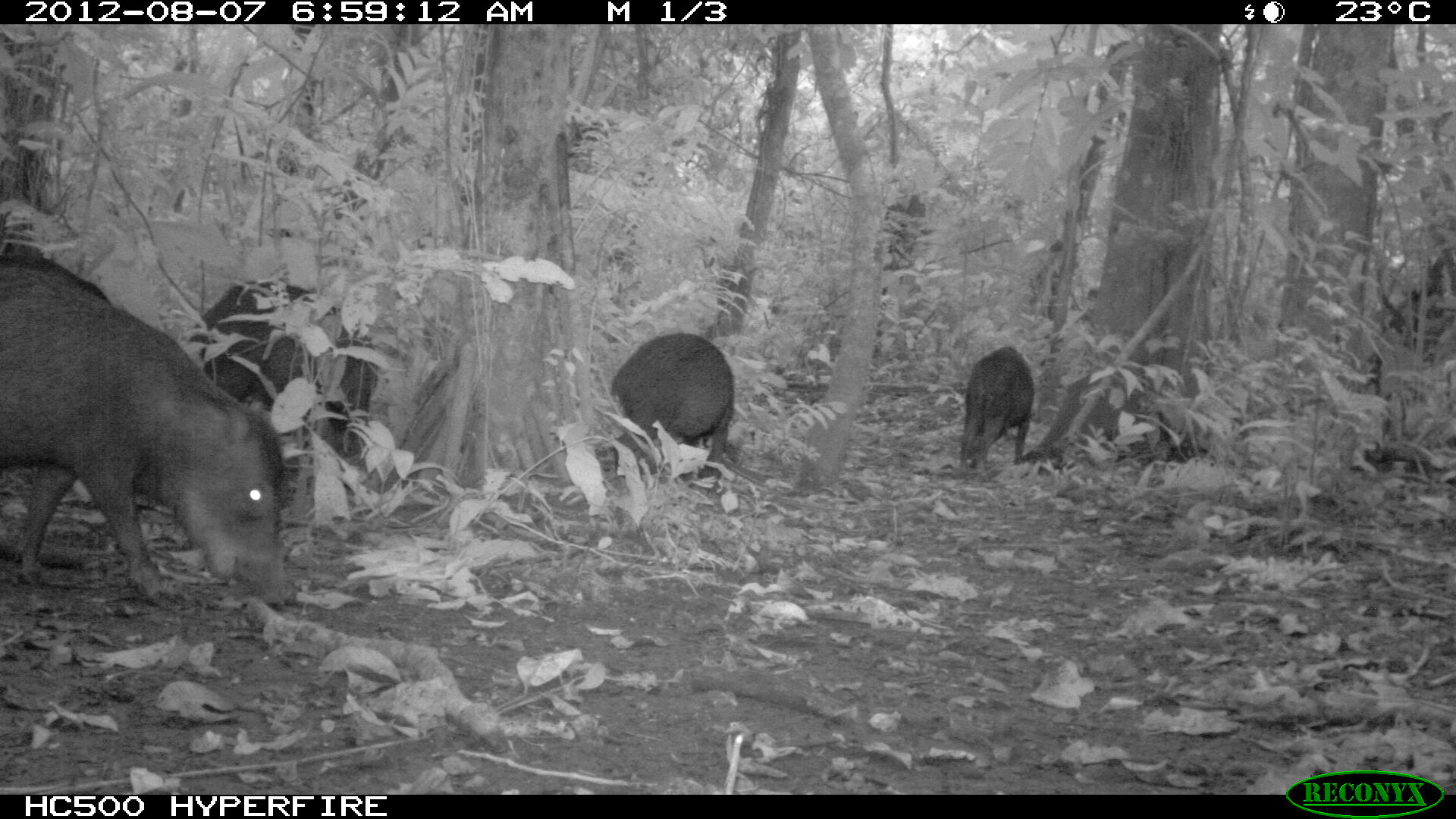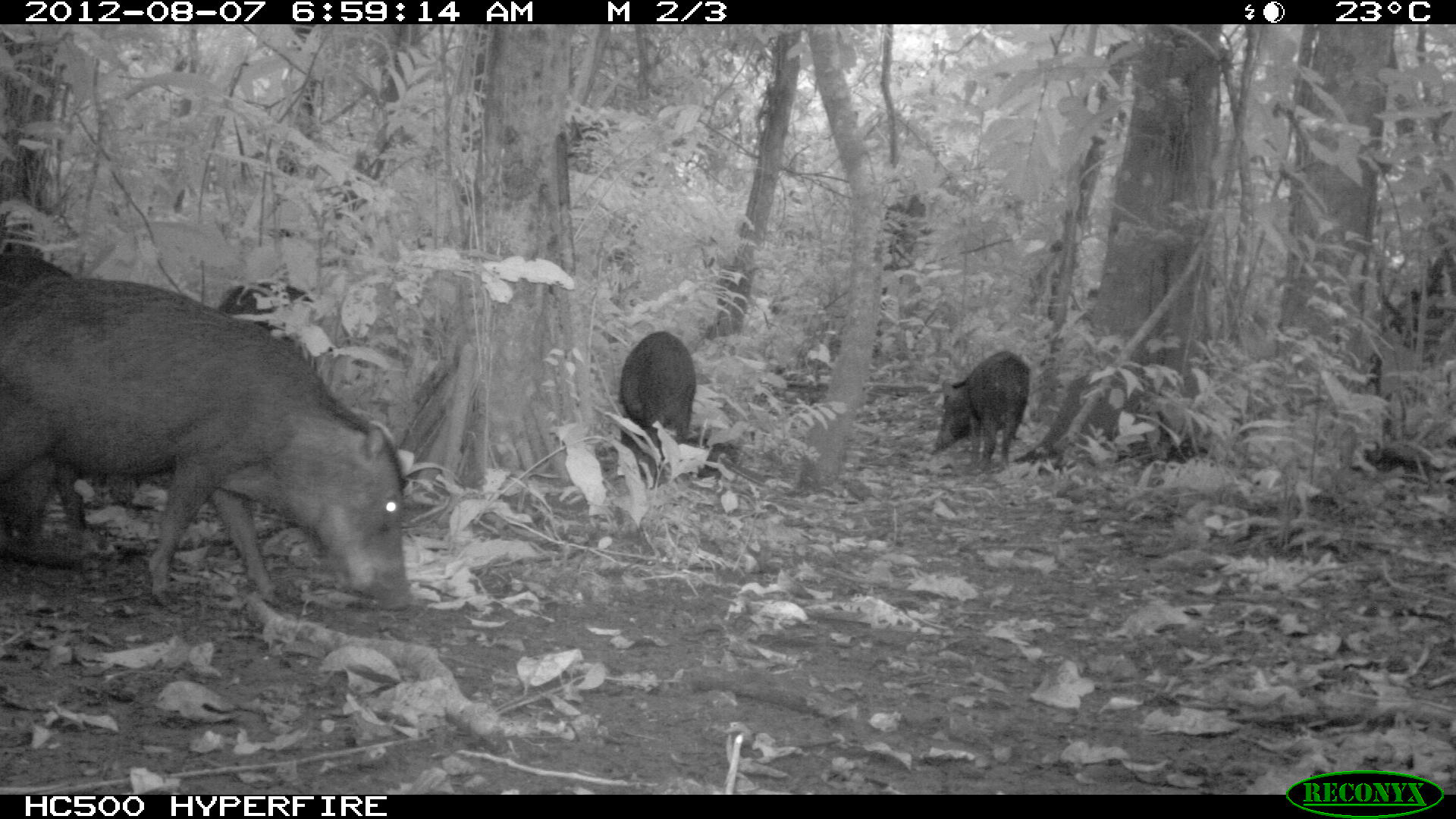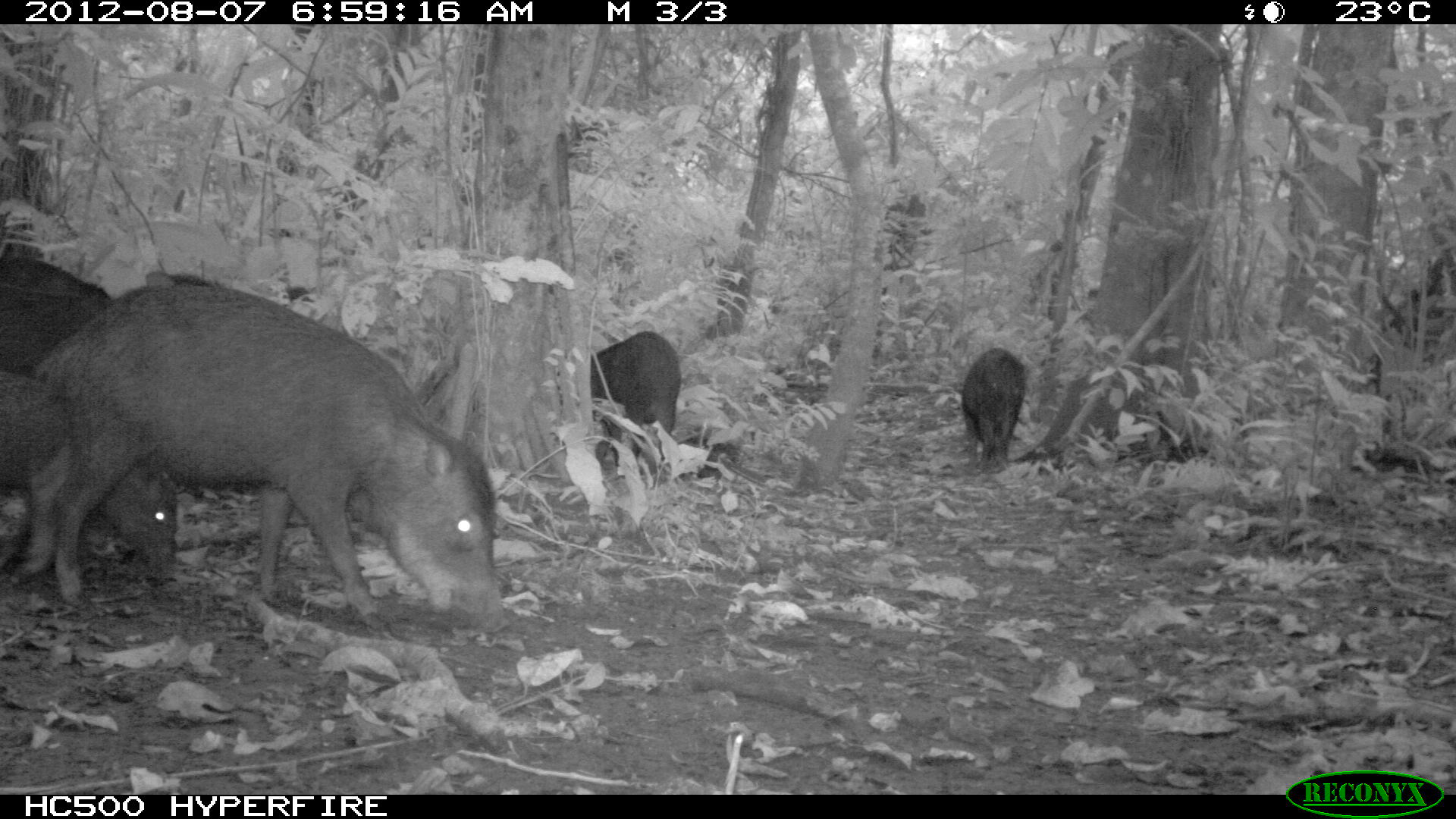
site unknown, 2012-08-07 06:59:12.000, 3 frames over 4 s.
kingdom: Animalia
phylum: Chordata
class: Mammalia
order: Artiodactyla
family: Tayassuidae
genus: Tayassu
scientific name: Tayassu pecari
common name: white-lipped peccary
Tayassu pecari (white-lipped peccary).